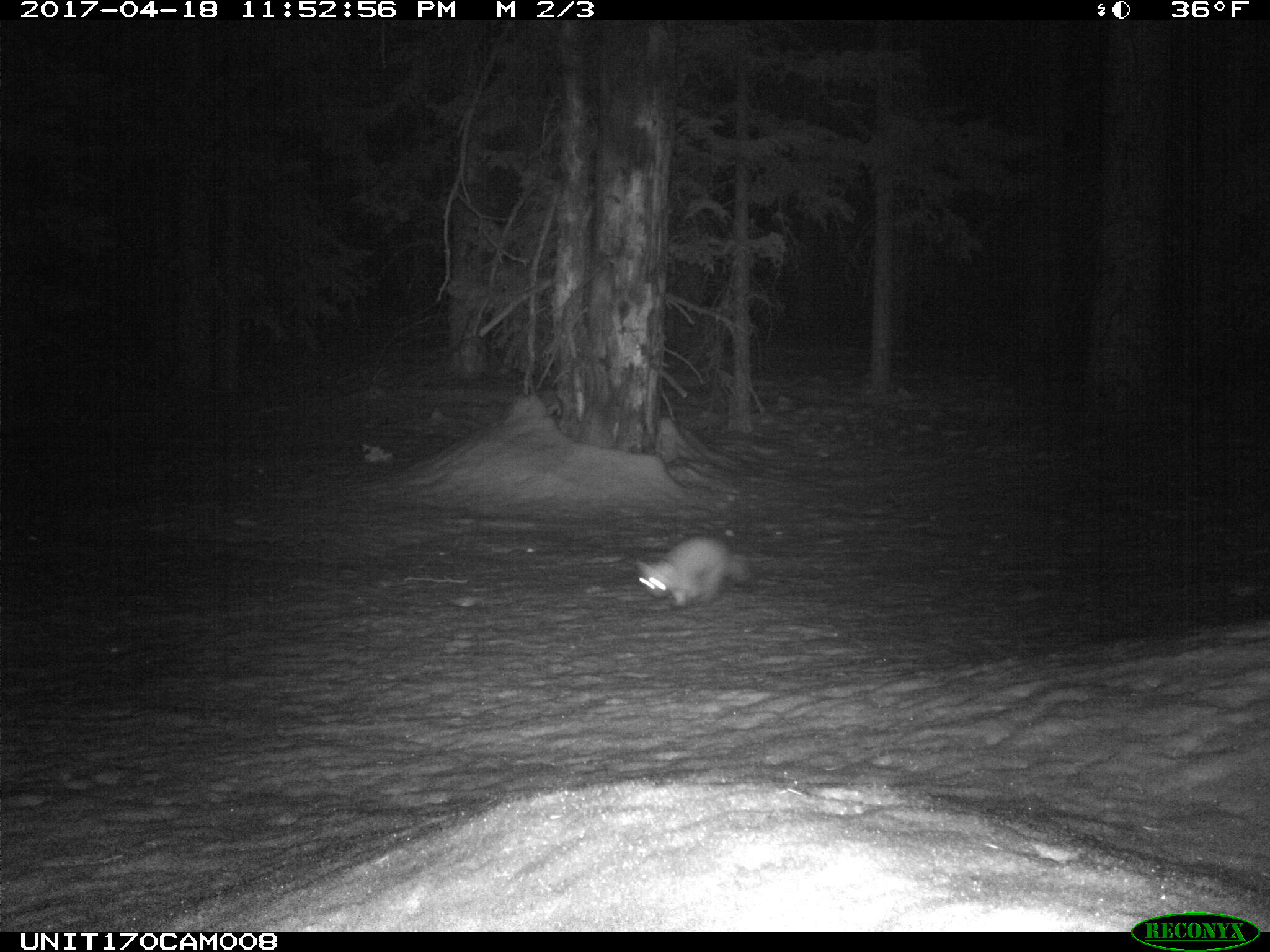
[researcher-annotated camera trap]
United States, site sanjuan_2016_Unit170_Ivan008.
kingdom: Animalia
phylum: Chordata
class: Mammalia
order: Carnivora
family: Mustelidae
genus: Martes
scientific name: Martes americana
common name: american marten